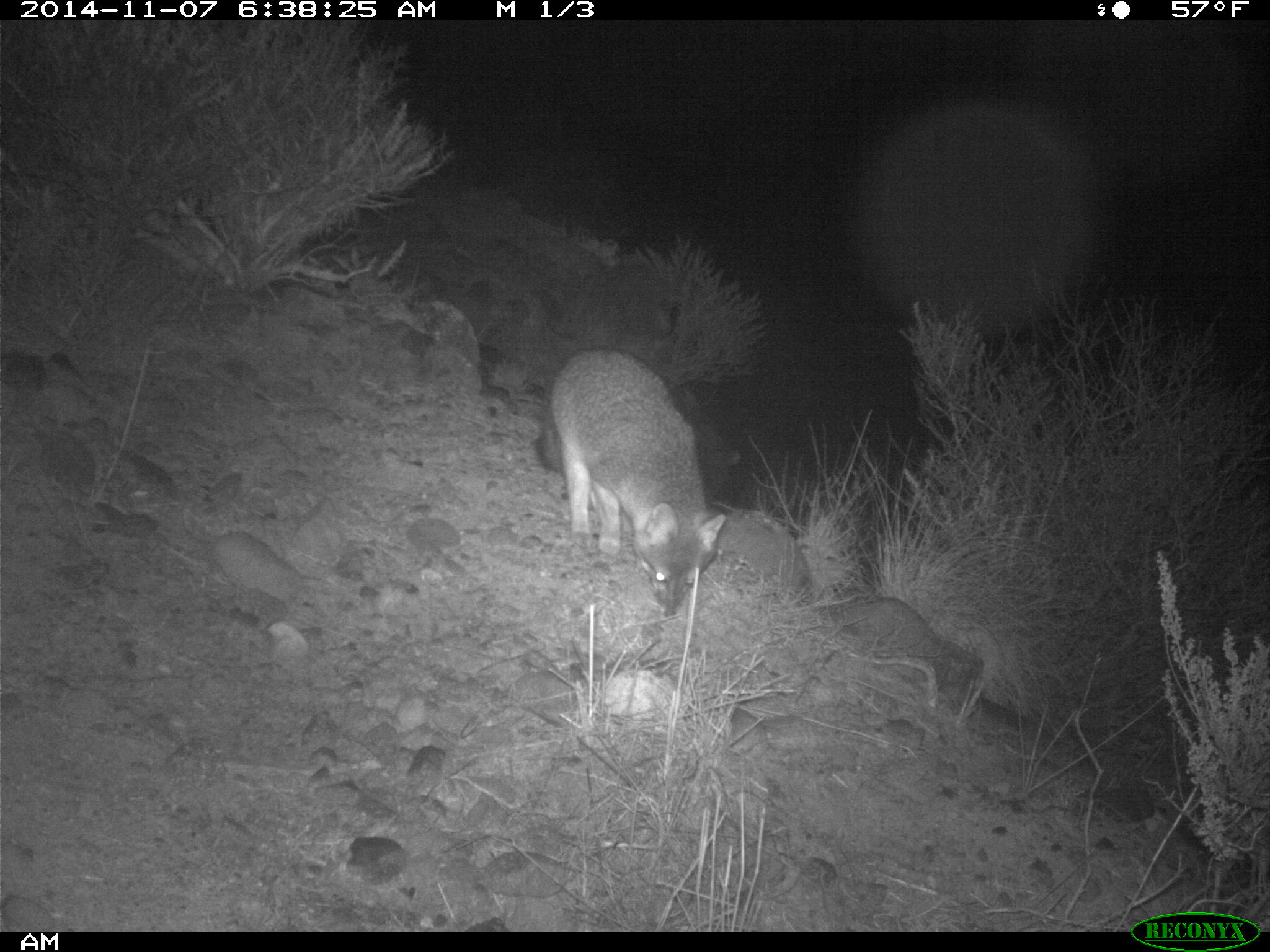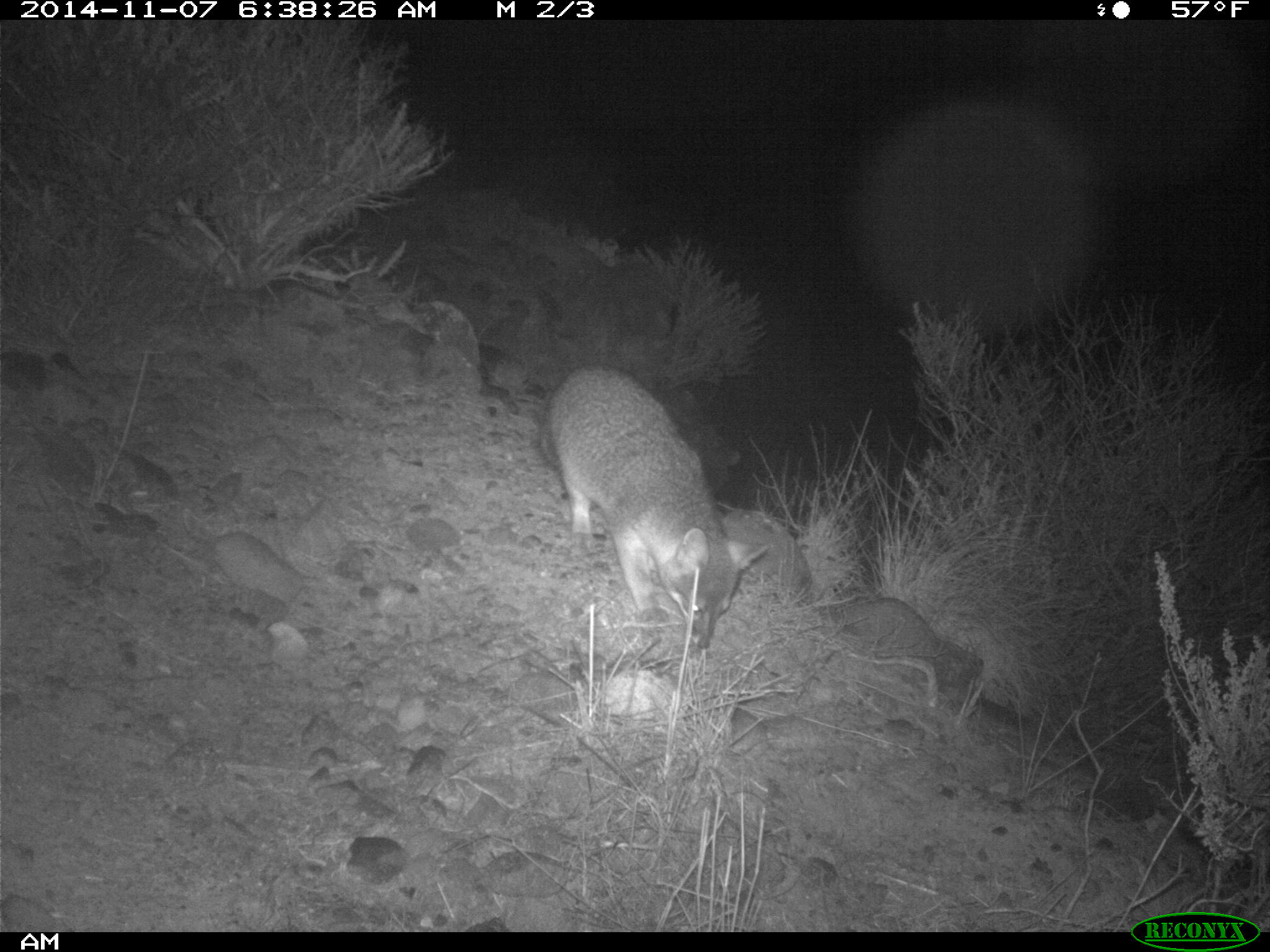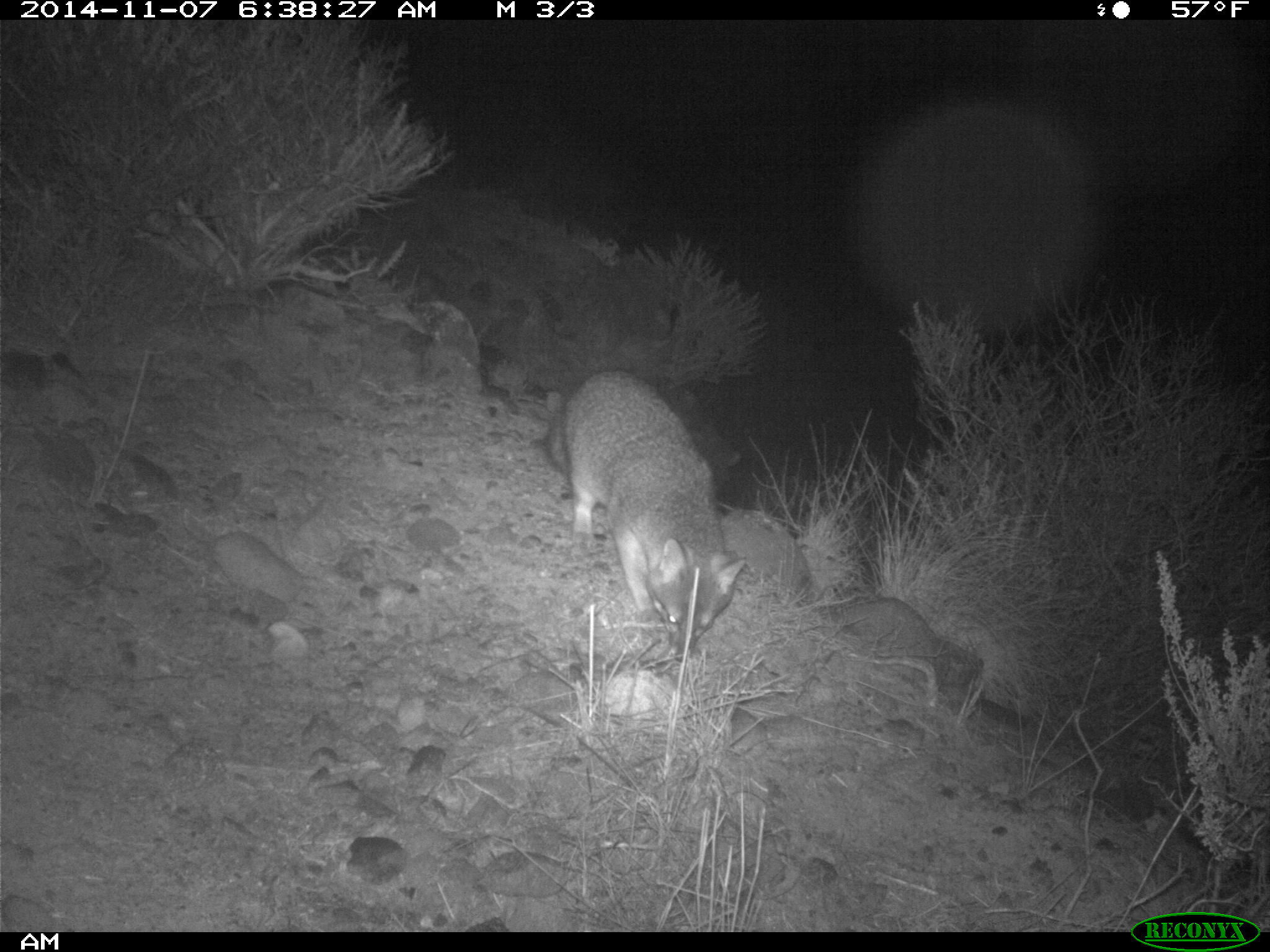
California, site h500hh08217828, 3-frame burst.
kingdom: Animalia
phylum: Chordata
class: Mammalia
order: Carnivora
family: Canidae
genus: Urocyon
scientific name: Urocyon littoralis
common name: island fox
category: fox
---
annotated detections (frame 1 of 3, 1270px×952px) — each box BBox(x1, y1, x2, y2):
fox: BBox(535, 342, 728, 618)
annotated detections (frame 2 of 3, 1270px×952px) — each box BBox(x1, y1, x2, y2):
fox: BBox(544, 362, 769, 649)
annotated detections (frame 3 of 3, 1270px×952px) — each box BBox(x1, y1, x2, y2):
fox: BBox(546, 368, 746, 661)